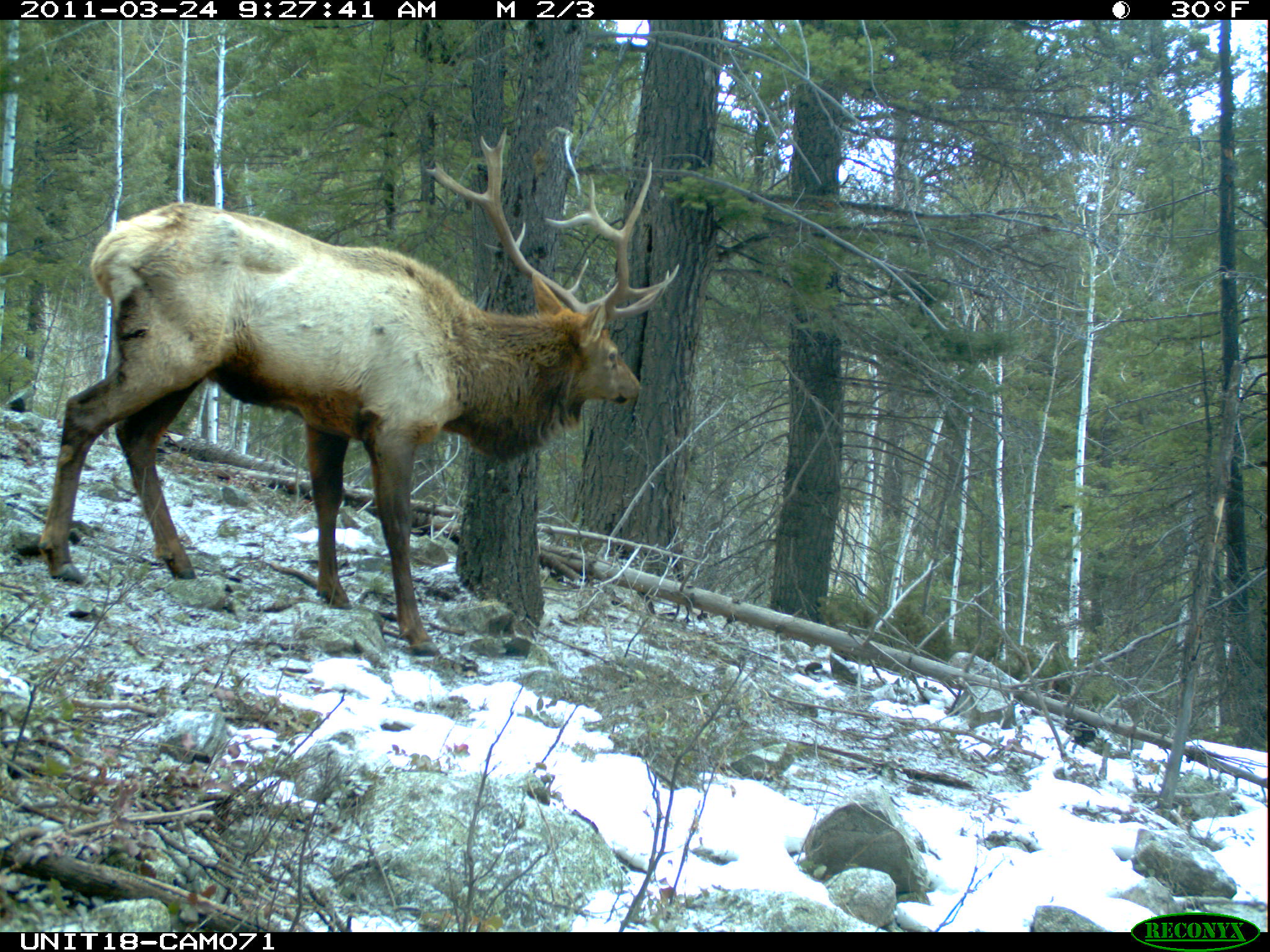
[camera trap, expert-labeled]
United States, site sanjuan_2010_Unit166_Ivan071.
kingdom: Animalia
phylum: Chordata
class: Mammalia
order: Artiodactyla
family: Cervidae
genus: Cervus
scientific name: Cervus elaphus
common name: red deer